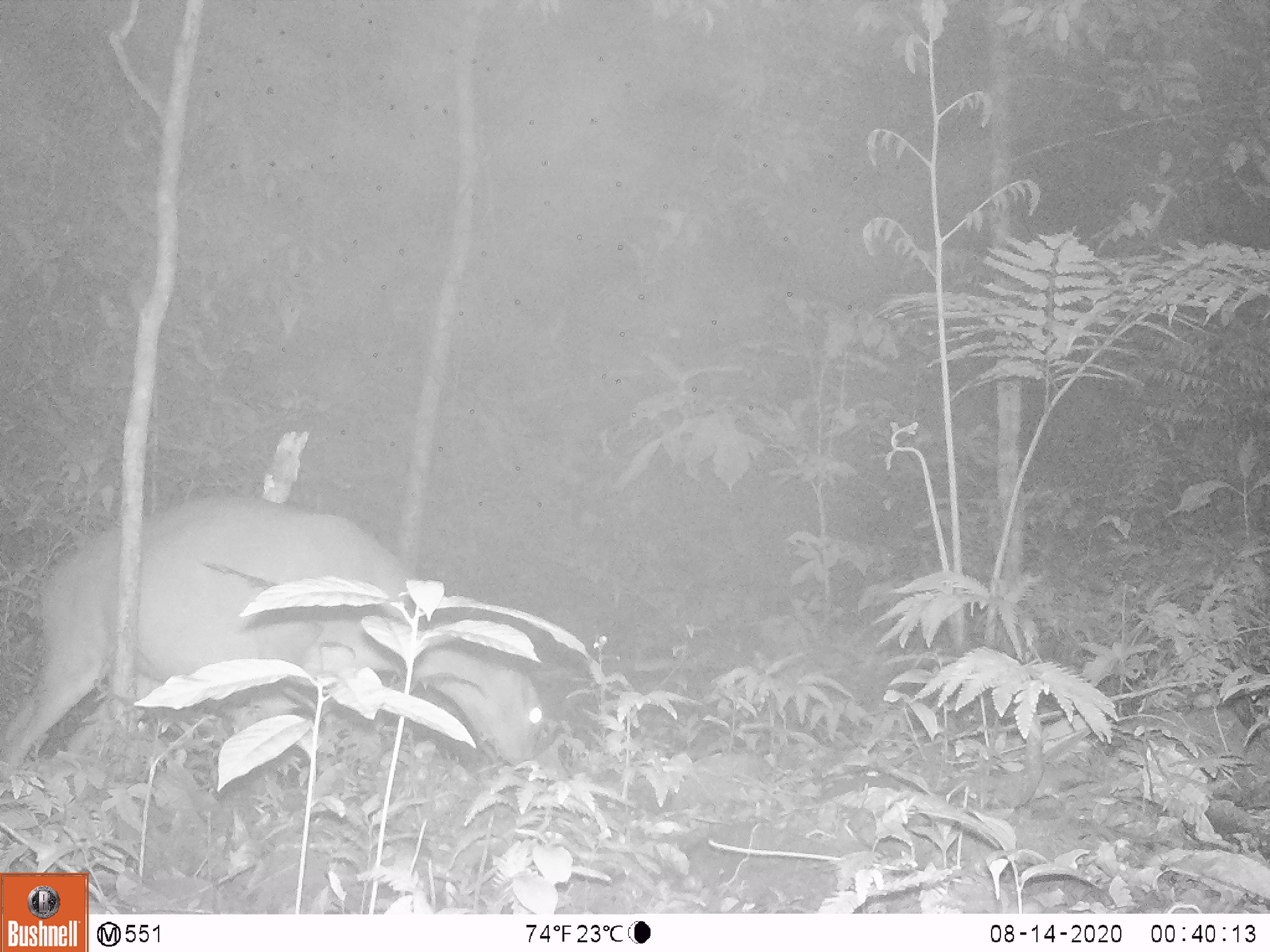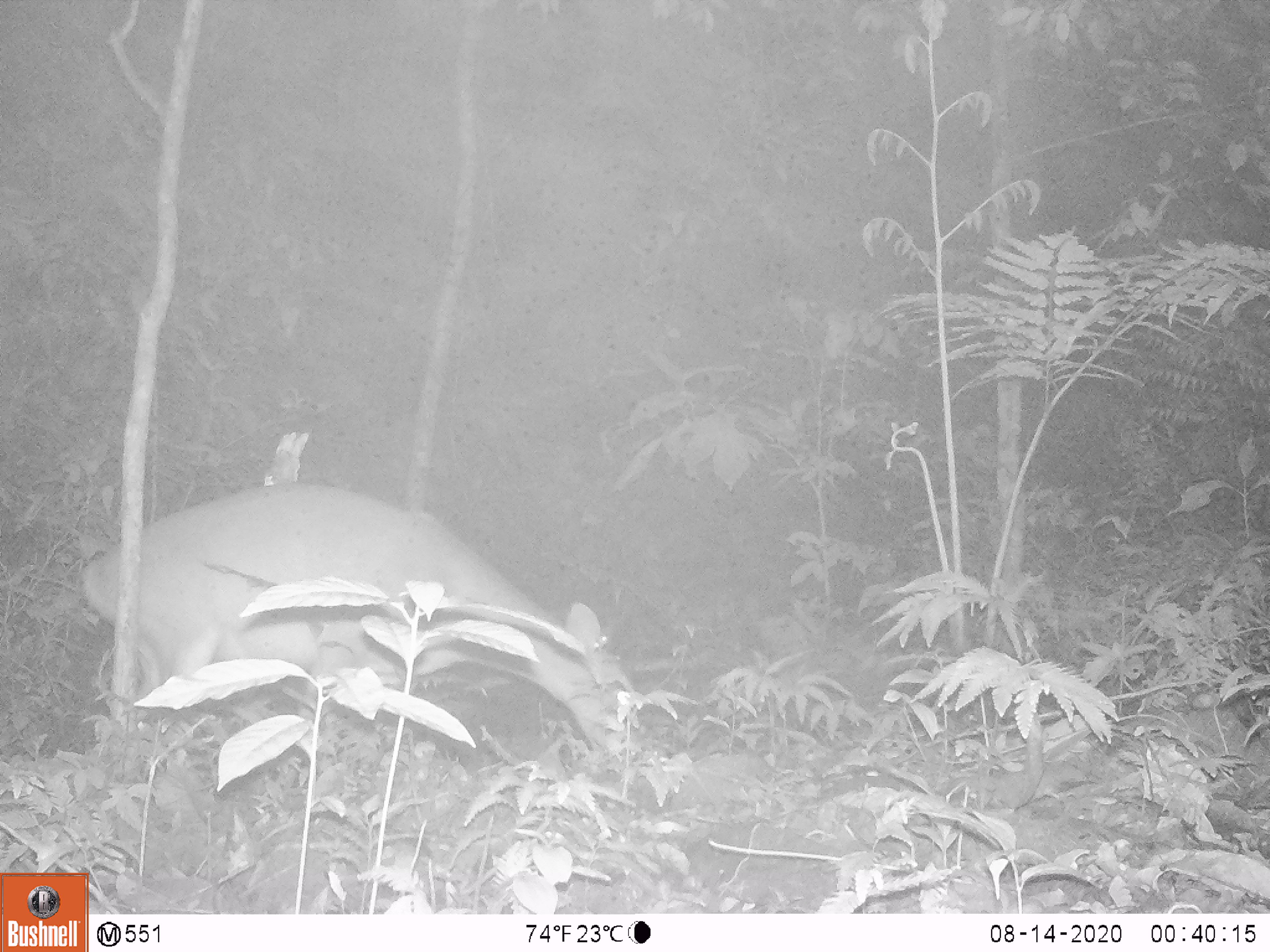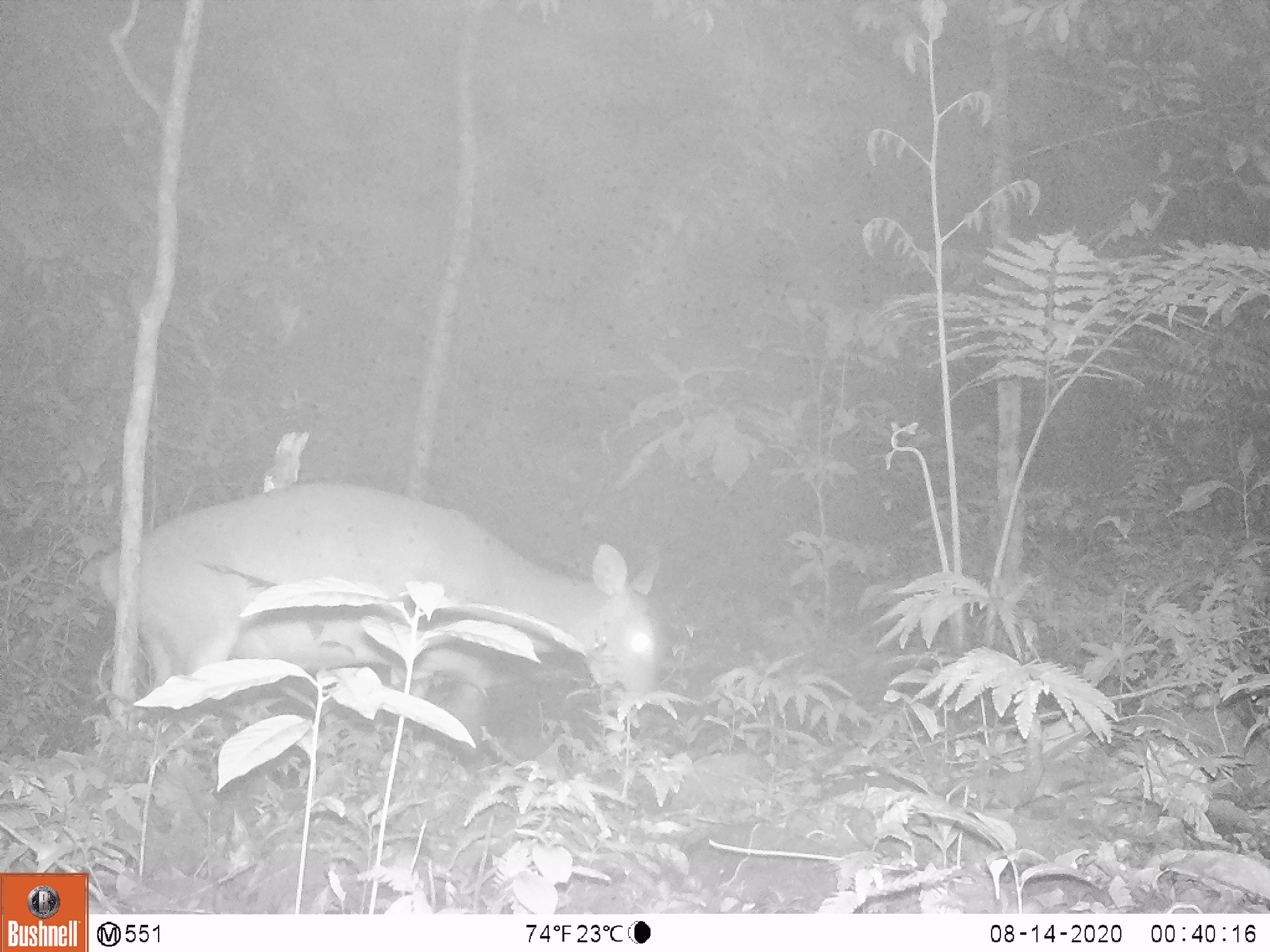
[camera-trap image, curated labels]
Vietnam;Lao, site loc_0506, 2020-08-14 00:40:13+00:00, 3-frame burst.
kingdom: Animalia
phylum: Chordata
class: Mammalia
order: Artiodactyla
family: Cervidae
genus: Muntiacus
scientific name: Muntiacus vuquangensis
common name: large-antlered muntjac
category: large antlered muntjac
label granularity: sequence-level